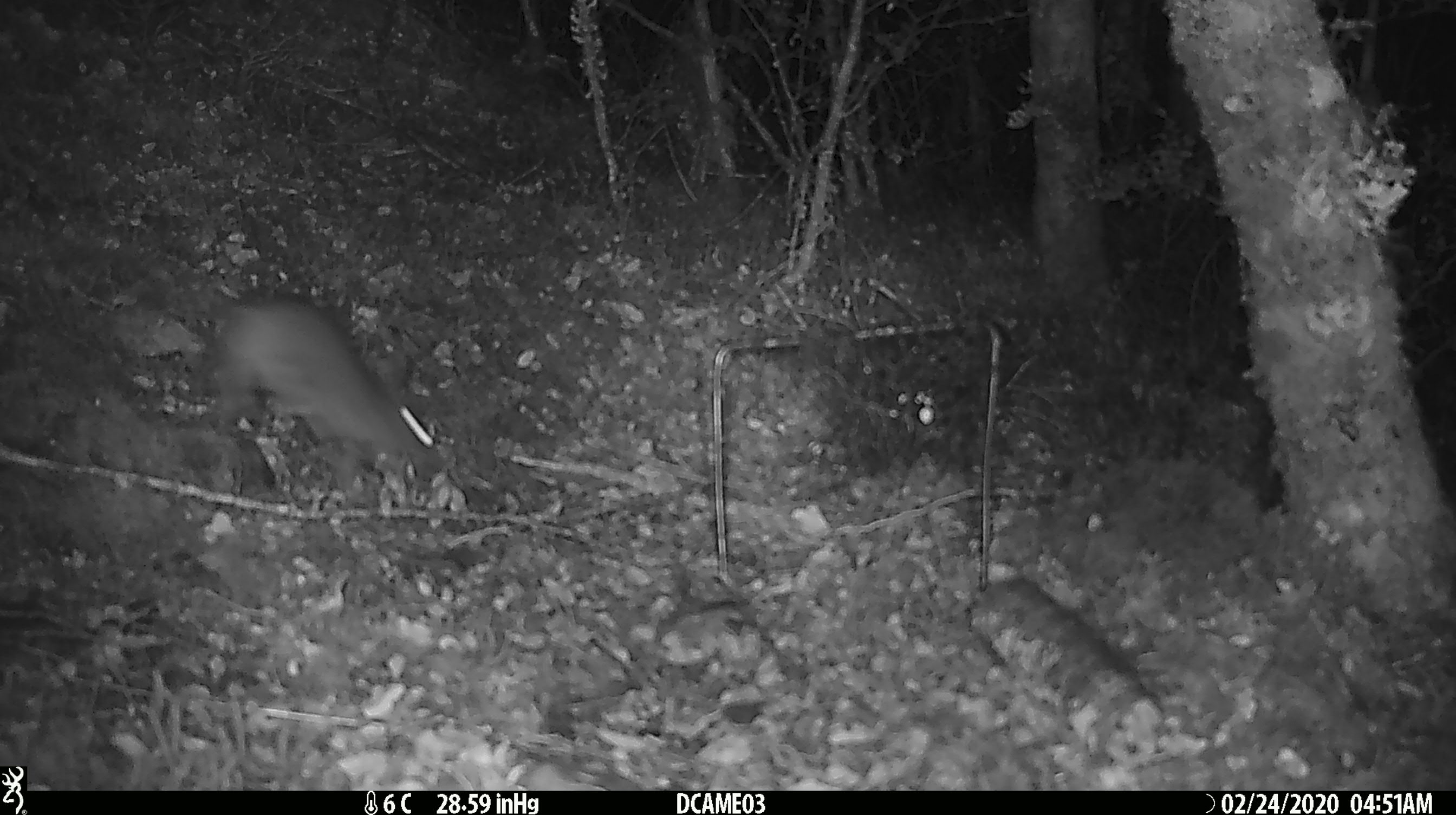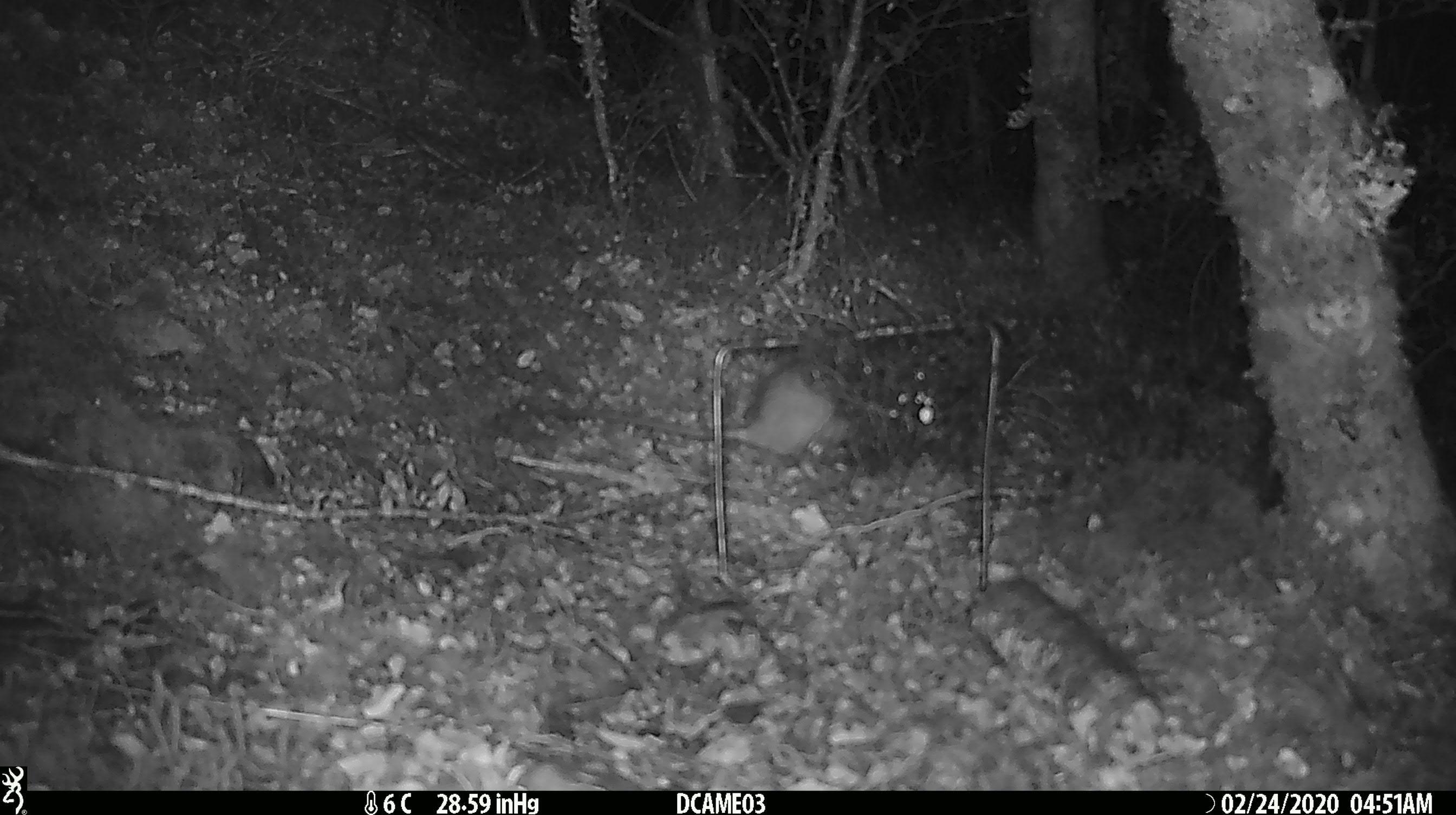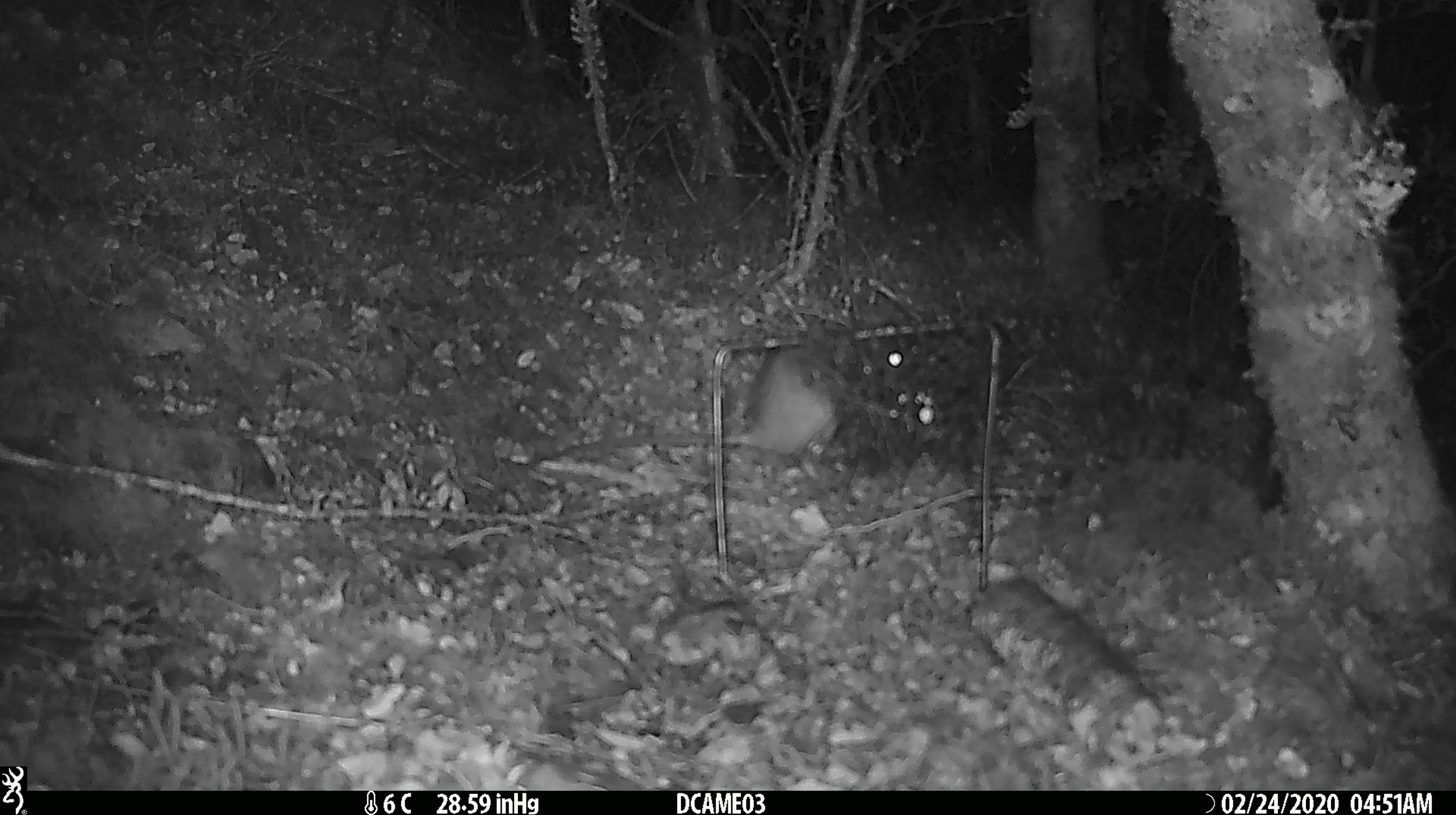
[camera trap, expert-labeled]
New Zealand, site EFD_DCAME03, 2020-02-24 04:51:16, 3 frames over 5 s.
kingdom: Animalia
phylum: Chordata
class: Mammalia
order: Rodentia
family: Muridae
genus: Rattus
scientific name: Rattus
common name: rat